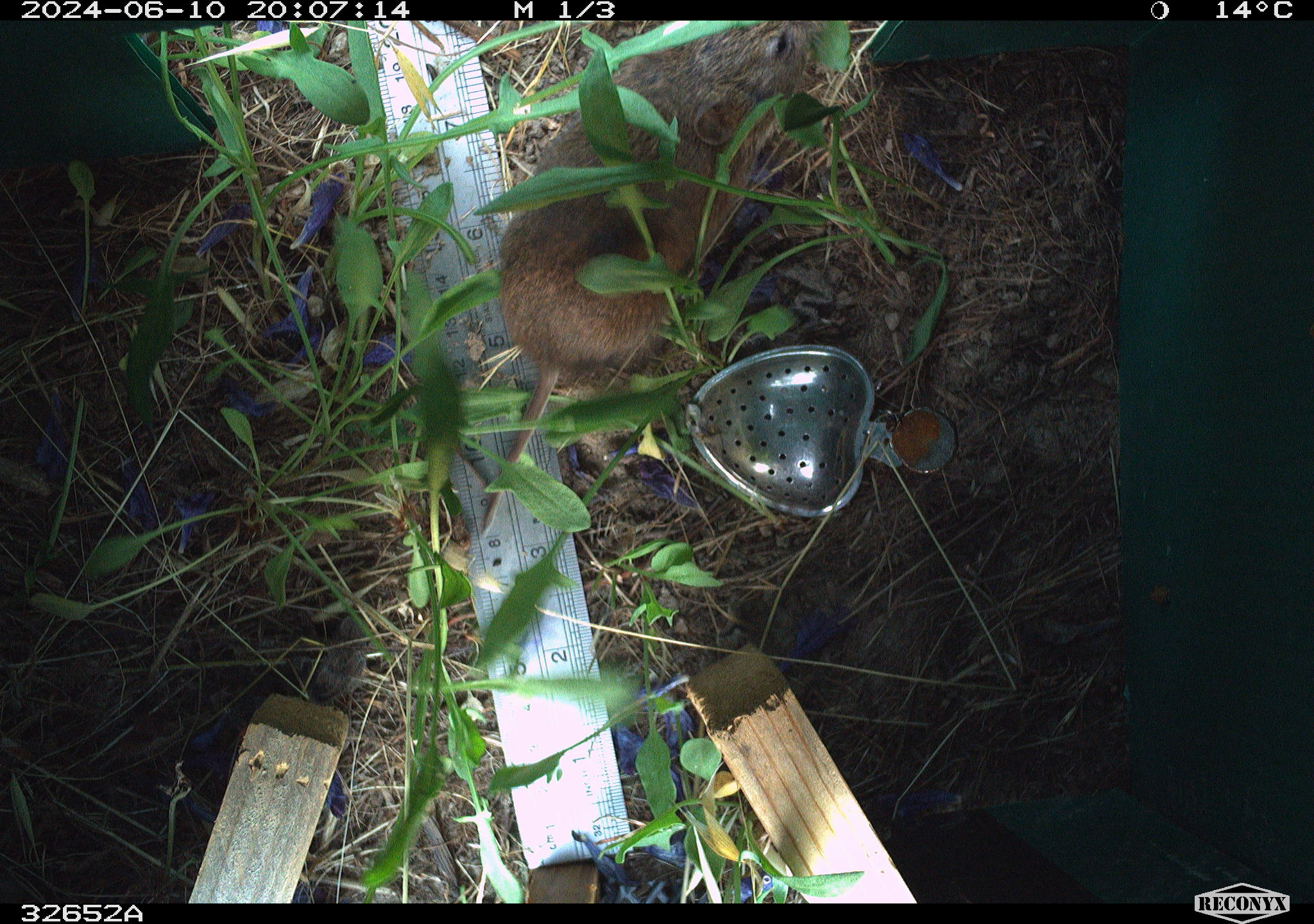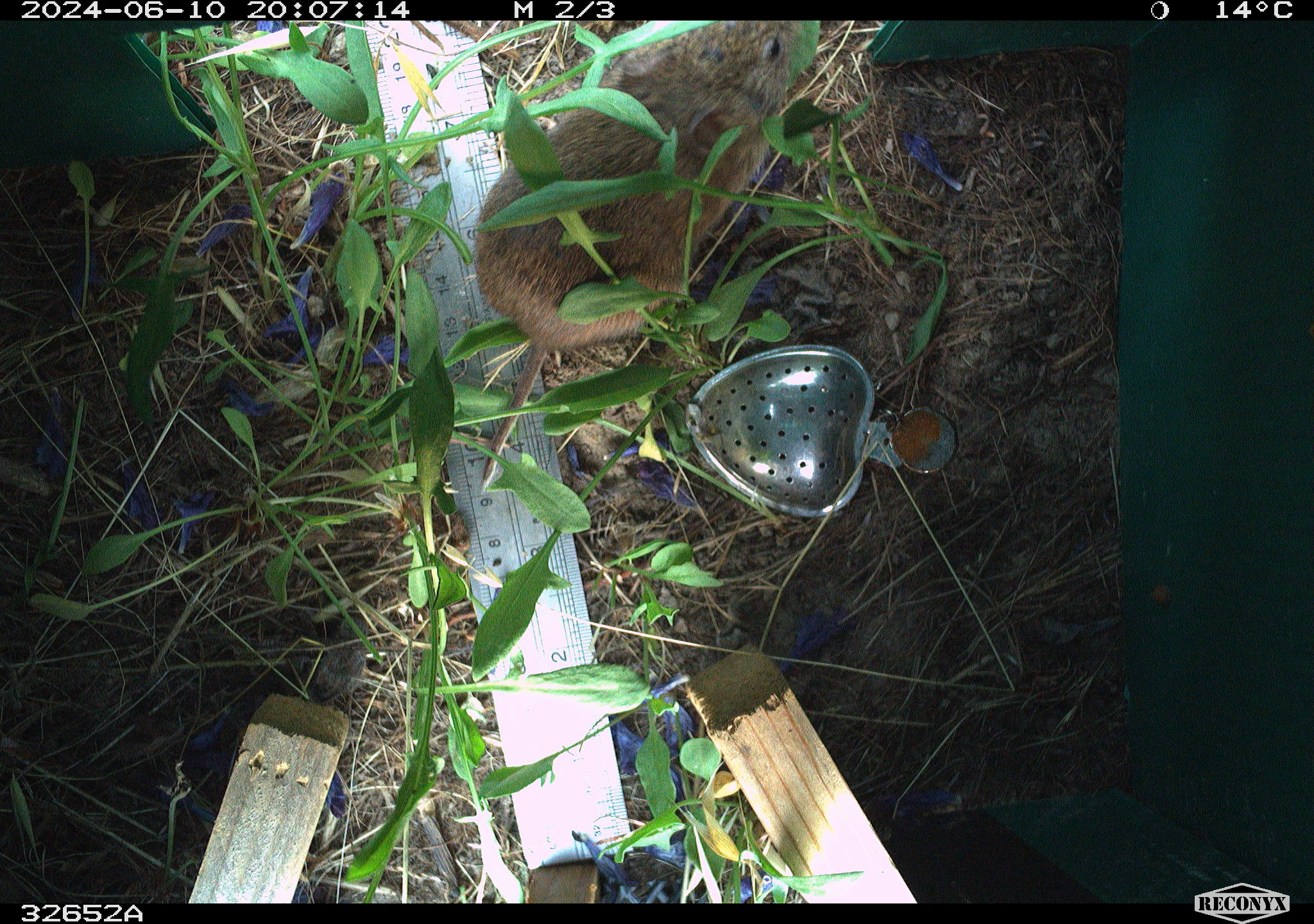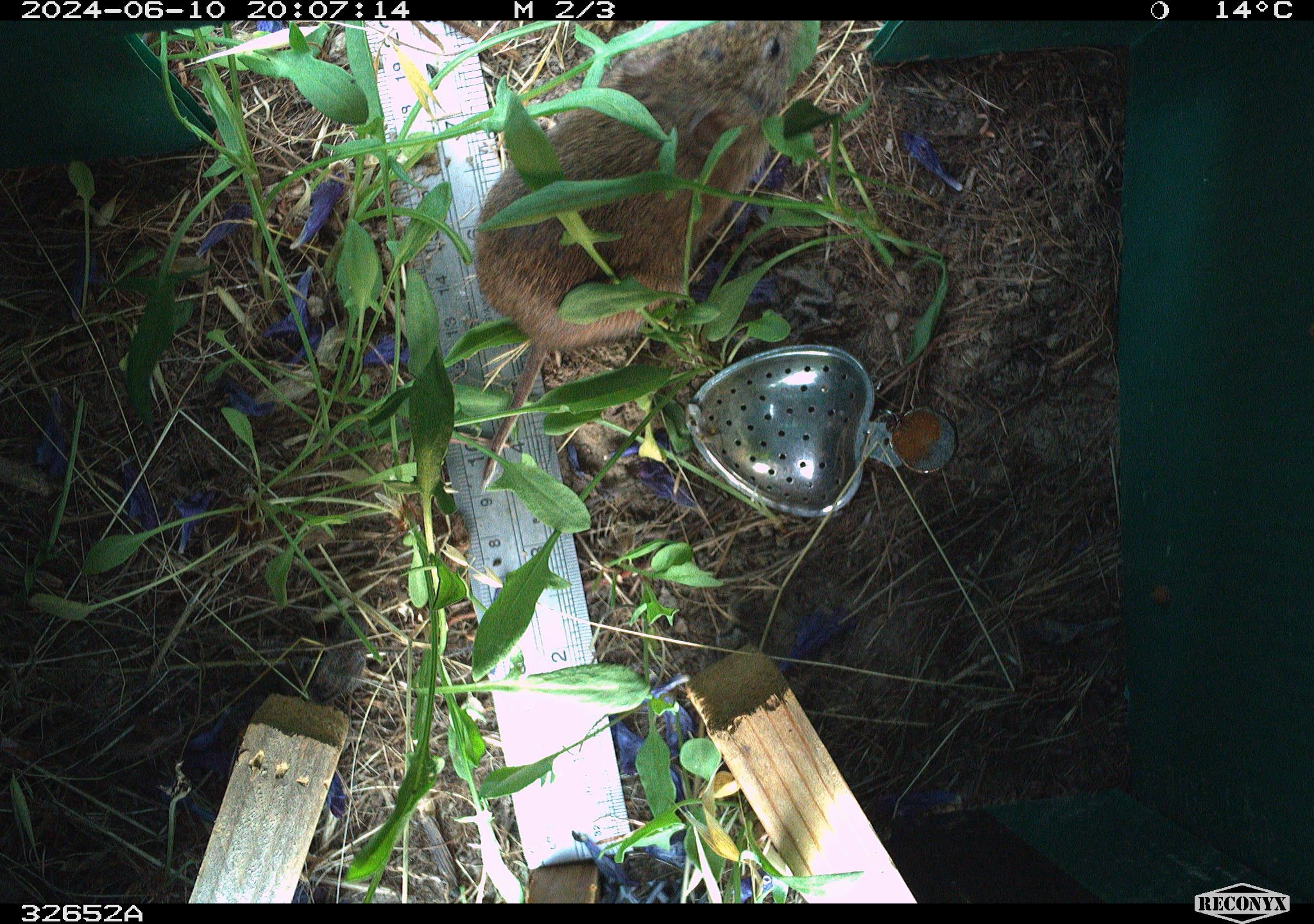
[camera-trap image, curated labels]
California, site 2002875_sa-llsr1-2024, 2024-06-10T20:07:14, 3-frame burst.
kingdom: Animalia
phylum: Chordata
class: Mammalia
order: Rodentia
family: Cricetidae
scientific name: Arvicolinae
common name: voles, lemmings, and muskrats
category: arvicolinae subfamily